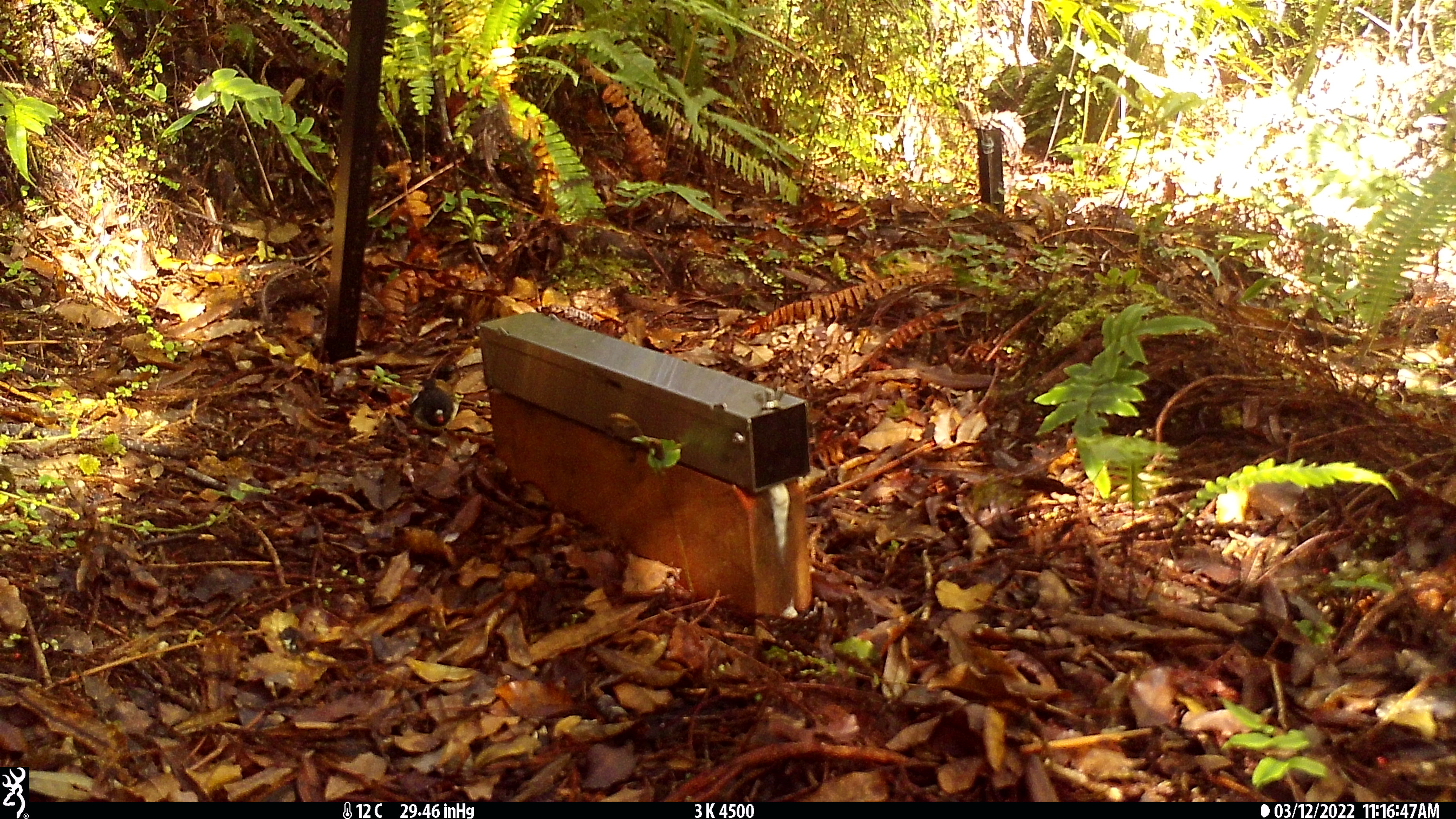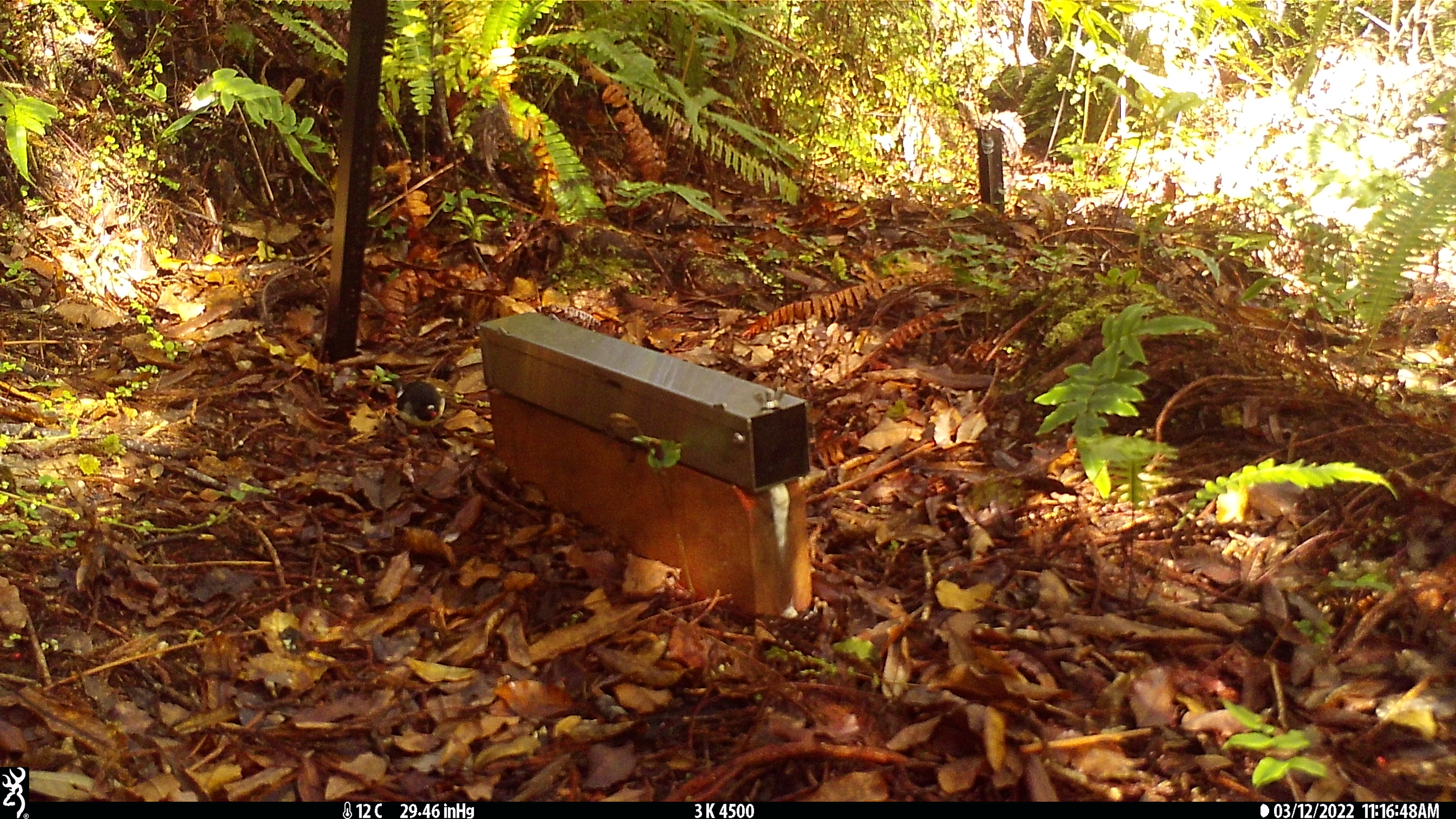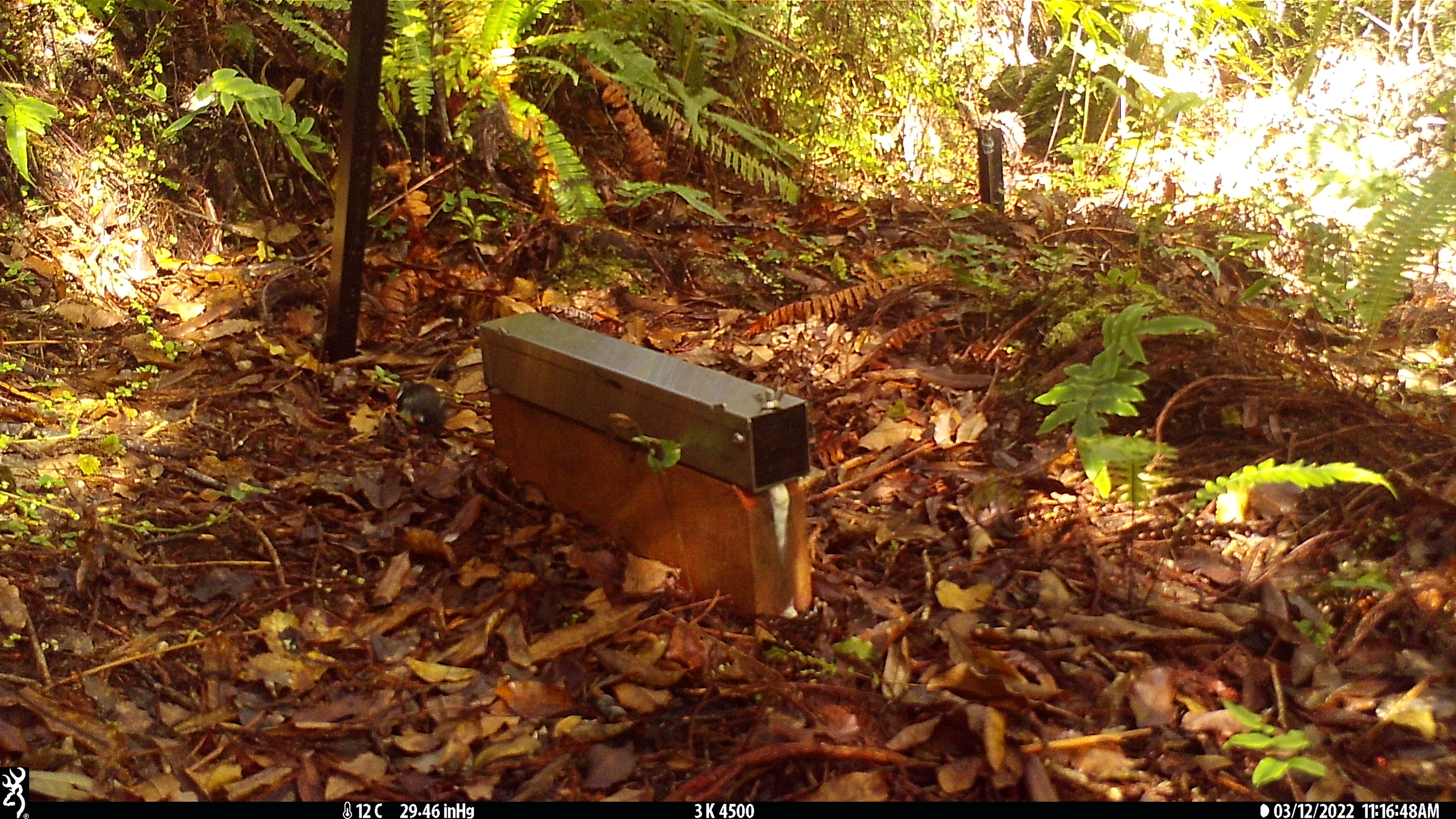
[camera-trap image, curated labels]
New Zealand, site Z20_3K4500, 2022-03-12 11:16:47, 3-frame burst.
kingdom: Animalia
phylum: Chordata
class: Aves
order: Passeriformes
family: Petroicidae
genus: Petroica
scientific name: Petroica macrocephala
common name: tomtit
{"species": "tomtit (Petroica macrocephala)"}